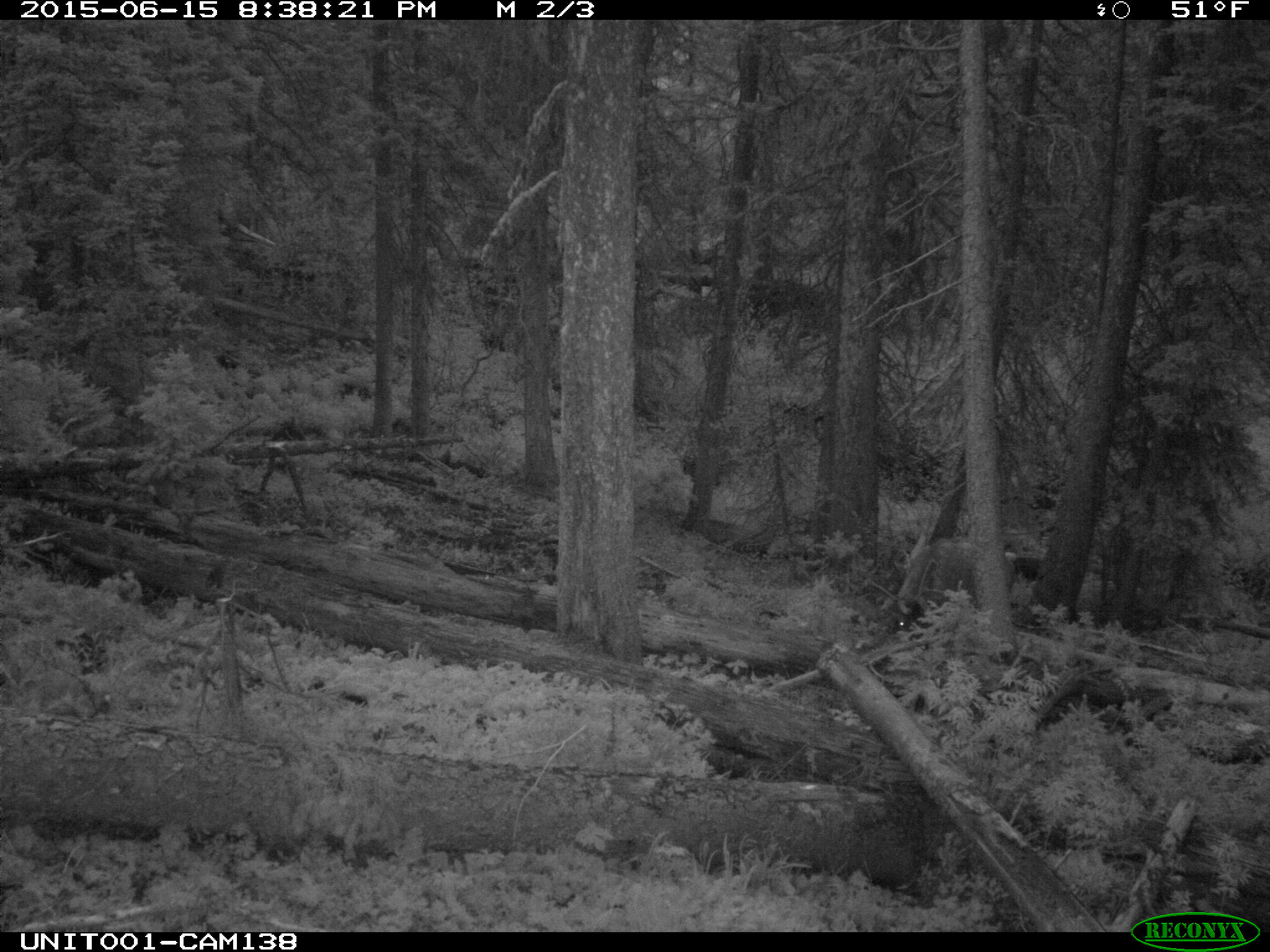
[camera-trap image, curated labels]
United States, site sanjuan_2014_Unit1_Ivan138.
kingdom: Animalia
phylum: Chordata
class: Mammalia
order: Artiodactyla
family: Cervidae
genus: Cervus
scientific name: Cervus elaphus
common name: red deer